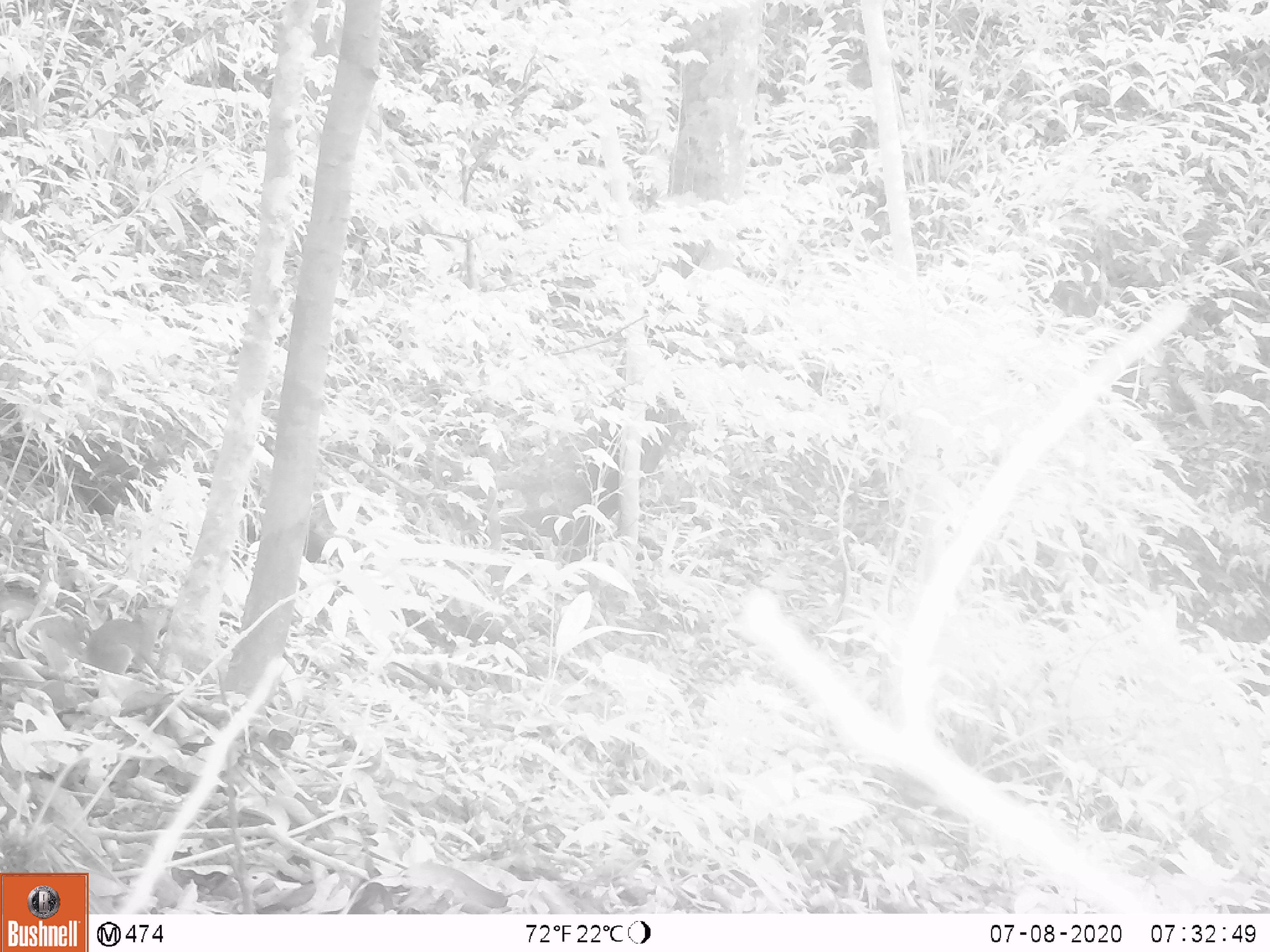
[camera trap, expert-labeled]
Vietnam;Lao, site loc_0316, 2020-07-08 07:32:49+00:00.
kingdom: Animalia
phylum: Chordata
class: Mammalia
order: Rodentia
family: Sciuridae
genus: Dremomys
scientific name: Dremomys rufigenis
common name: red-cheeked squirrel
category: red cheeked squirrel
Red cheeked squirrel (red-cheeked squirrel) (Dremomys rufigenis). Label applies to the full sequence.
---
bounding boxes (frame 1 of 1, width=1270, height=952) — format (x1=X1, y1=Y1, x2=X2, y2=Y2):
red cheeked squirrel: (x1=83, y1=606, x2=173, y2=675)